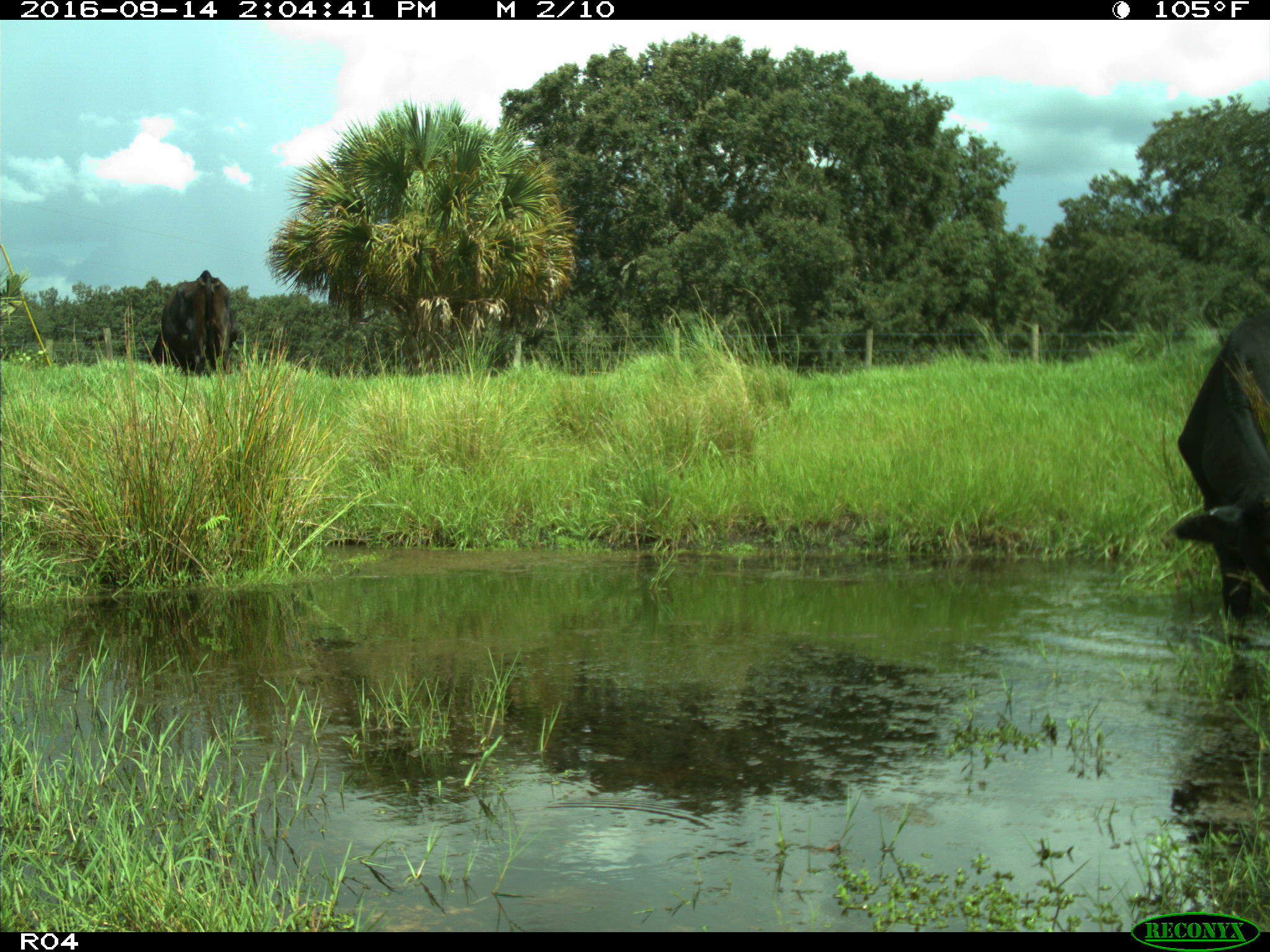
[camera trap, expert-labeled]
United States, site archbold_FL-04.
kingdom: Animalia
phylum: Chordata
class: Mammalia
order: Artiodactyla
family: Bovidae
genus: Bos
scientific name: Bos taurus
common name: domestic cow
Bos taurus (domestic cow).